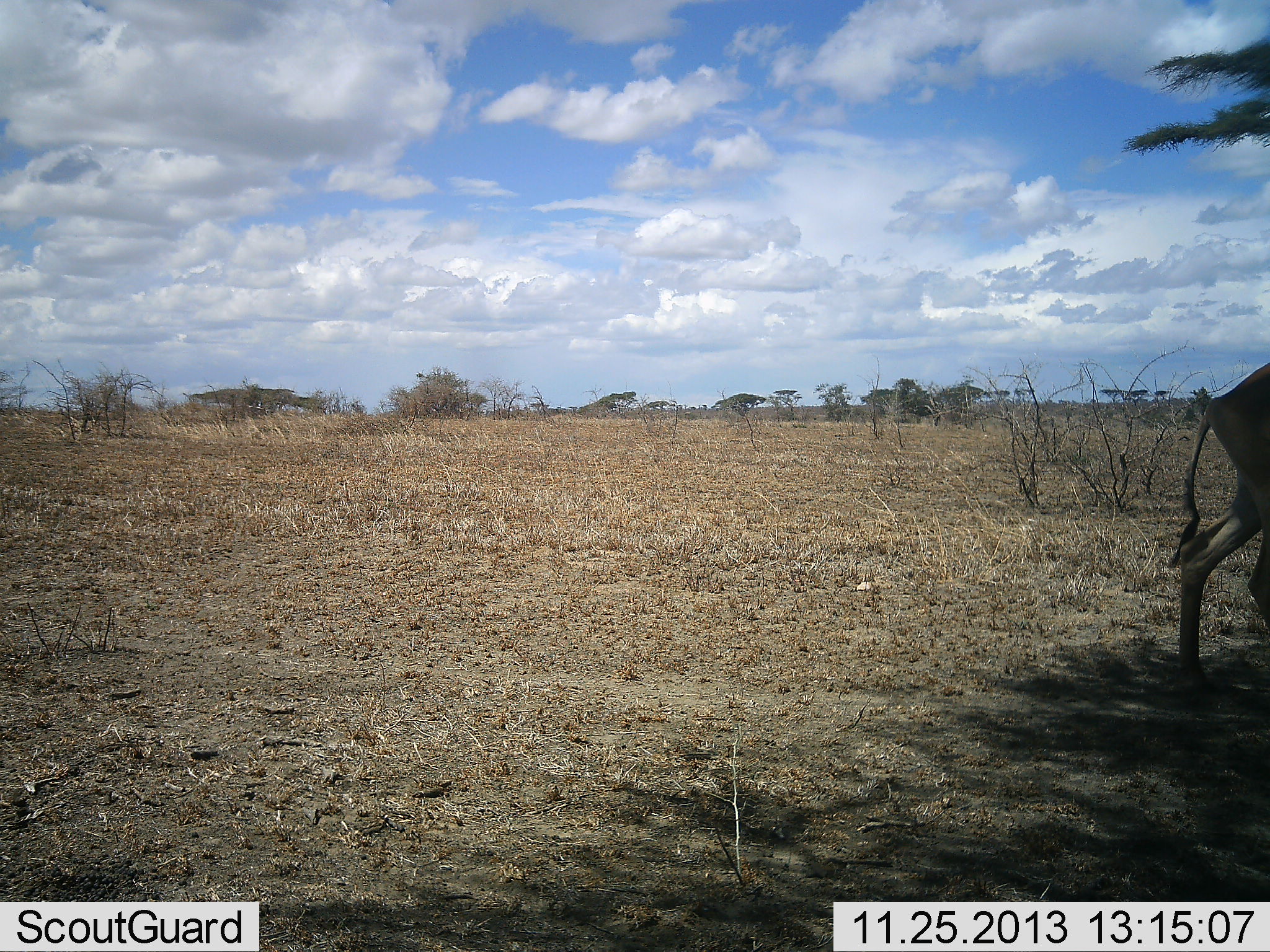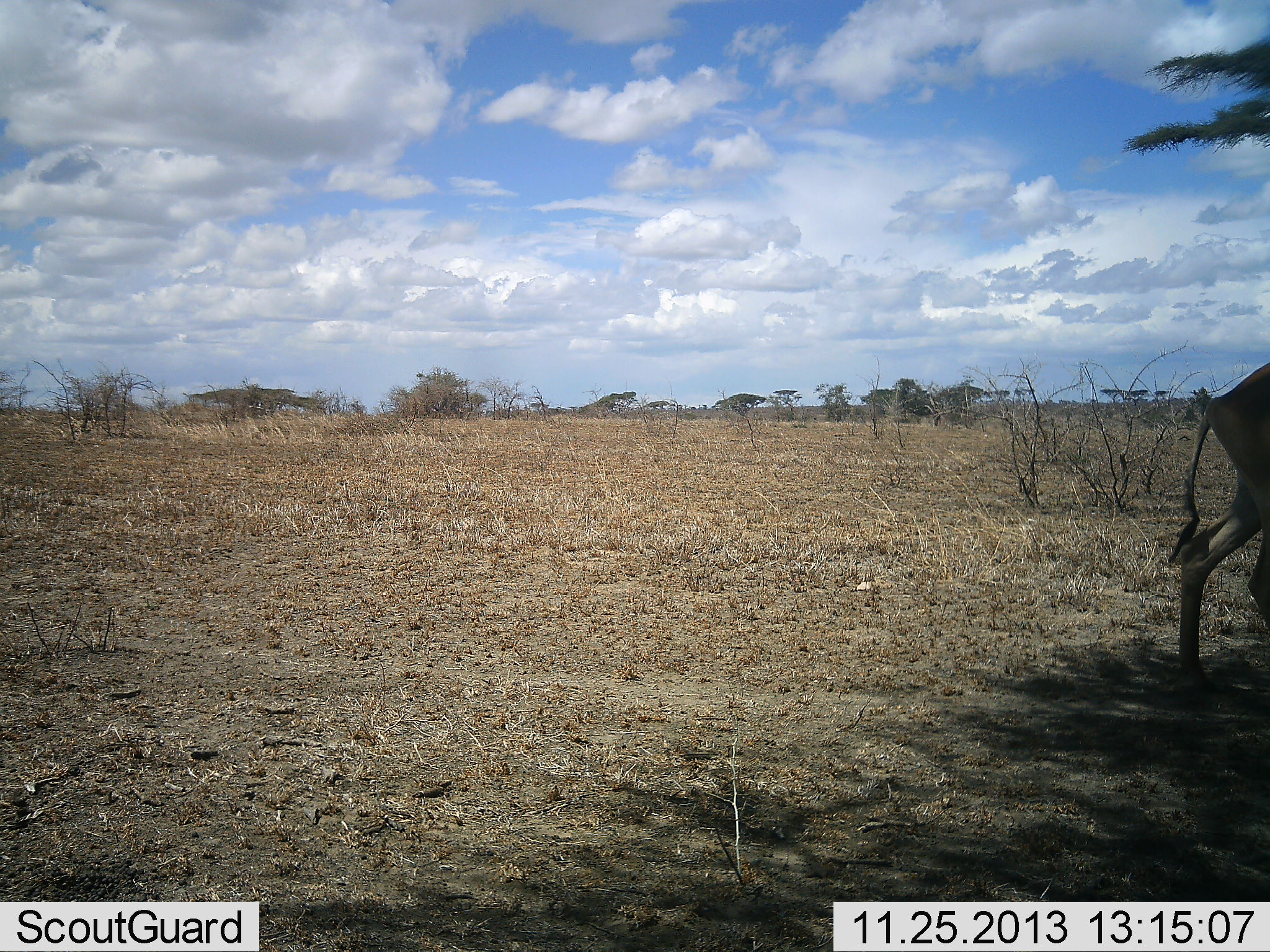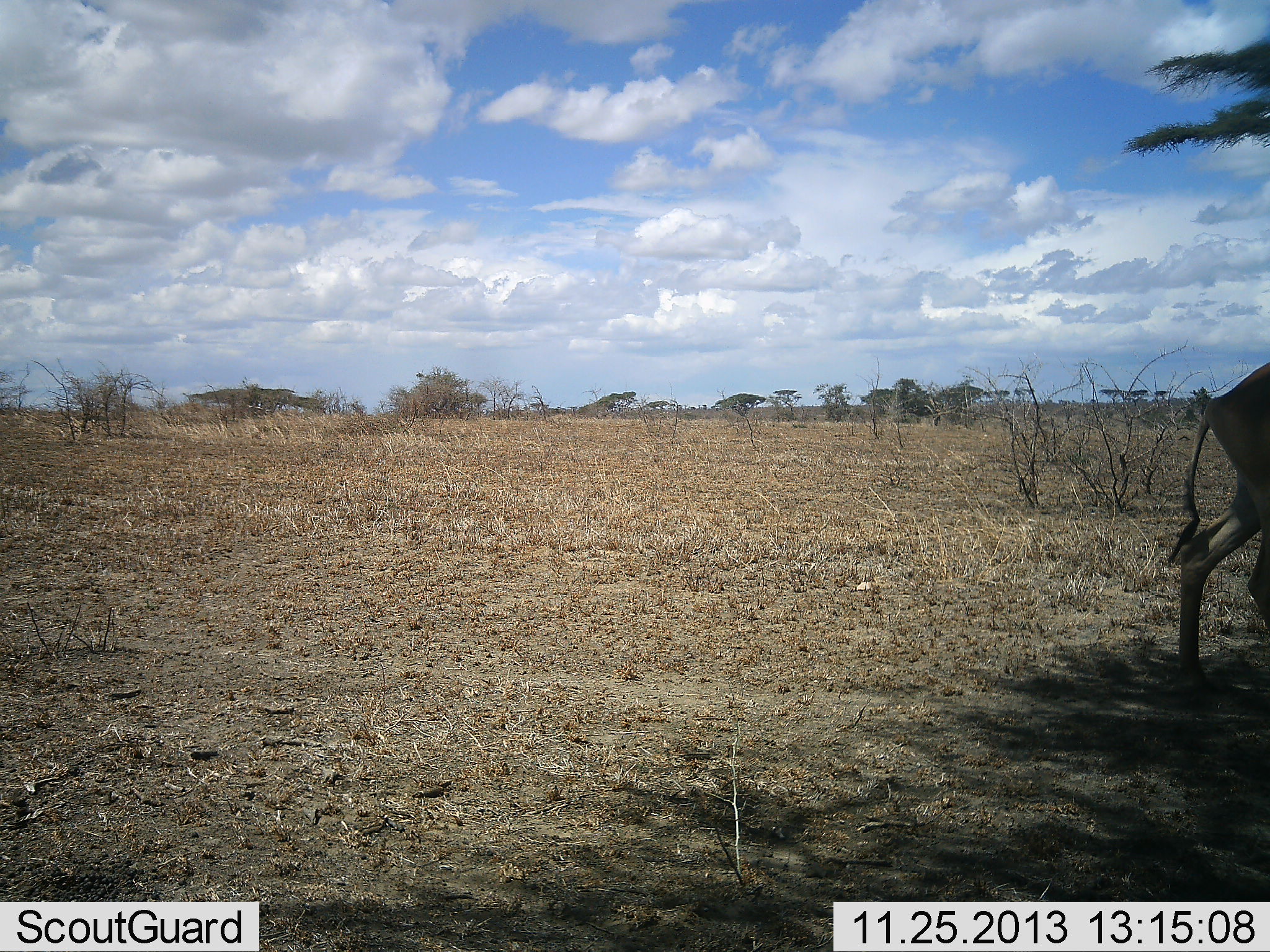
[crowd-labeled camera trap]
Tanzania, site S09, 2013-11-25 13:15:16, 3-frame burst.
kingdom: Animalia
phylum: Chordata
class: Mammalia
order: Artiodactyla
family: Bovidae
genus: Alcelaphus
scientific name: Alcelaphus buselaphus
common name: hartebeest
Hartebeest (Alcelaphus buselaphus), count 1. Behavior (volunteer vote fractions): standing 86%, resting 0%, moving 14%, interacting 0%. Young present (vote fraction): 0%. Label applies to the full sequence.